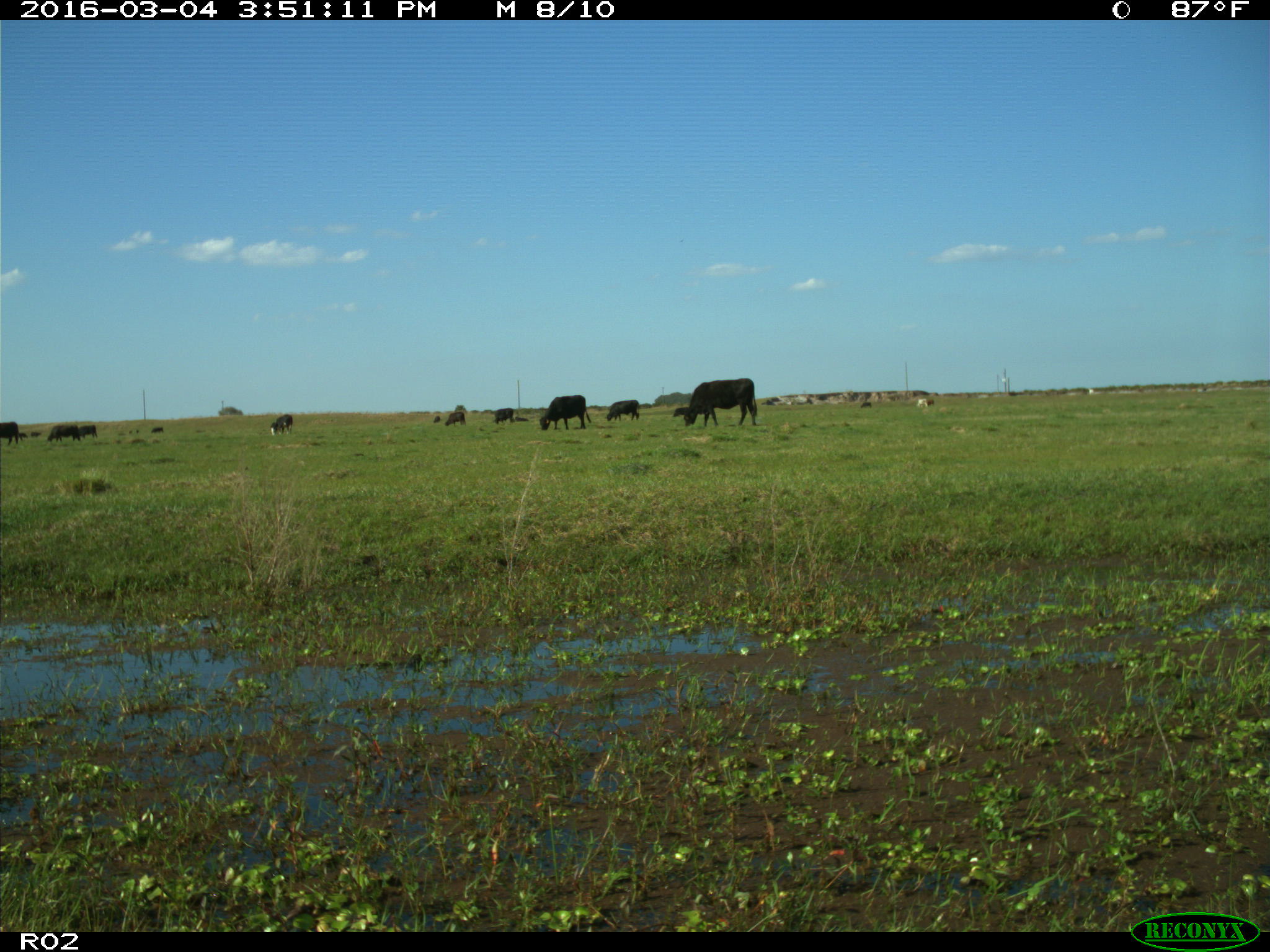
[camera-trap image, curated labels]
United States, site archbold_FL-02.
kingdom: Animalia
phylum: Chordata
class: Mammalia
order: Artiodactyla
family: Bovidae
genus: Bos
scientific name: Bos taurus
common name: domestic cow